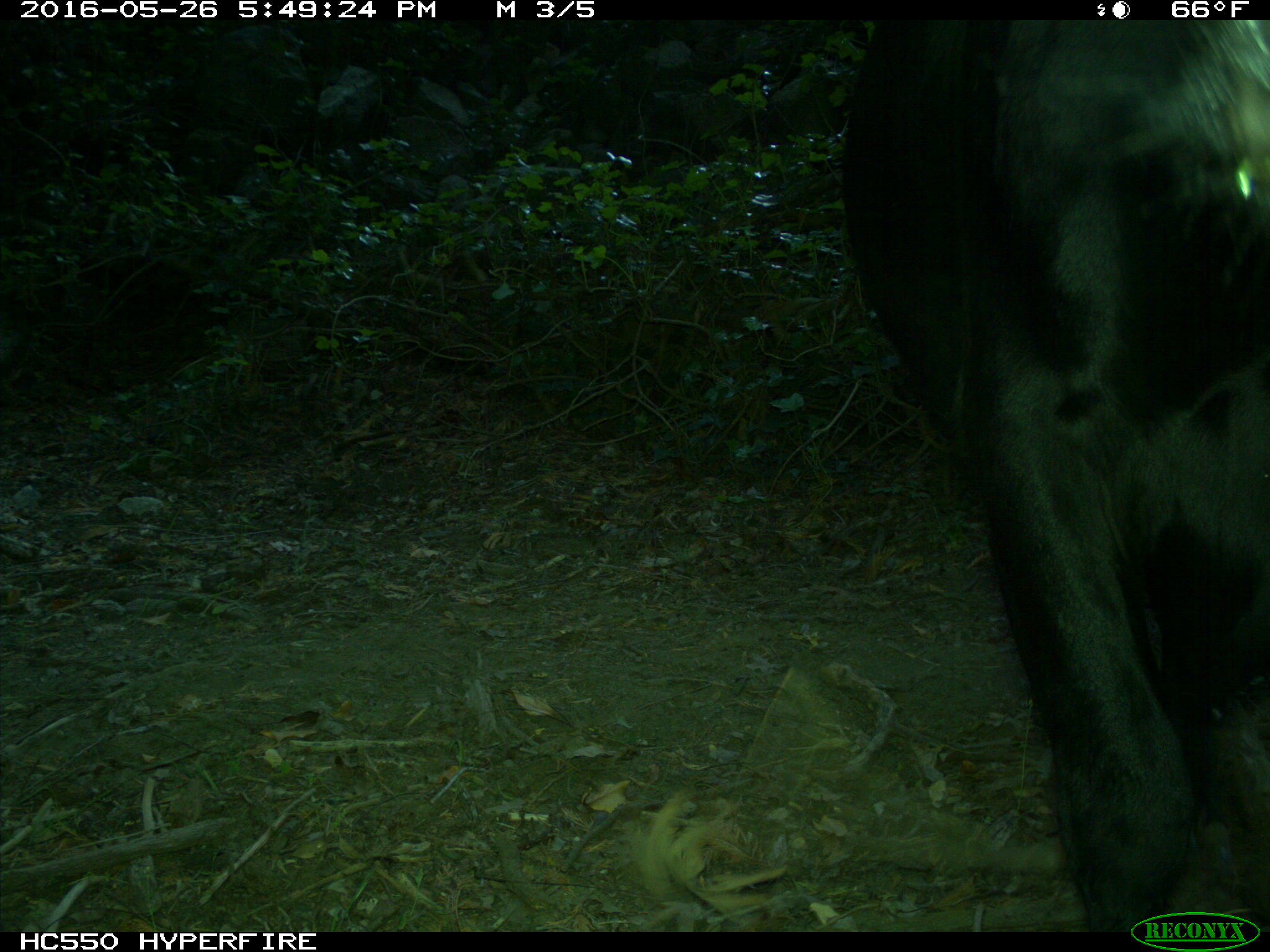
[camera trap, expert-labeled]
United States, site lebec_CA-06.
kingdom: Animalia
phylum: Chordata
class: Mammalia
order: Artiodactyla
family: Bovidae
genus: Bos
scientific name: Bos taurus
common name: domestic cow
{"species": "Bos taurus (domestic cow)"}